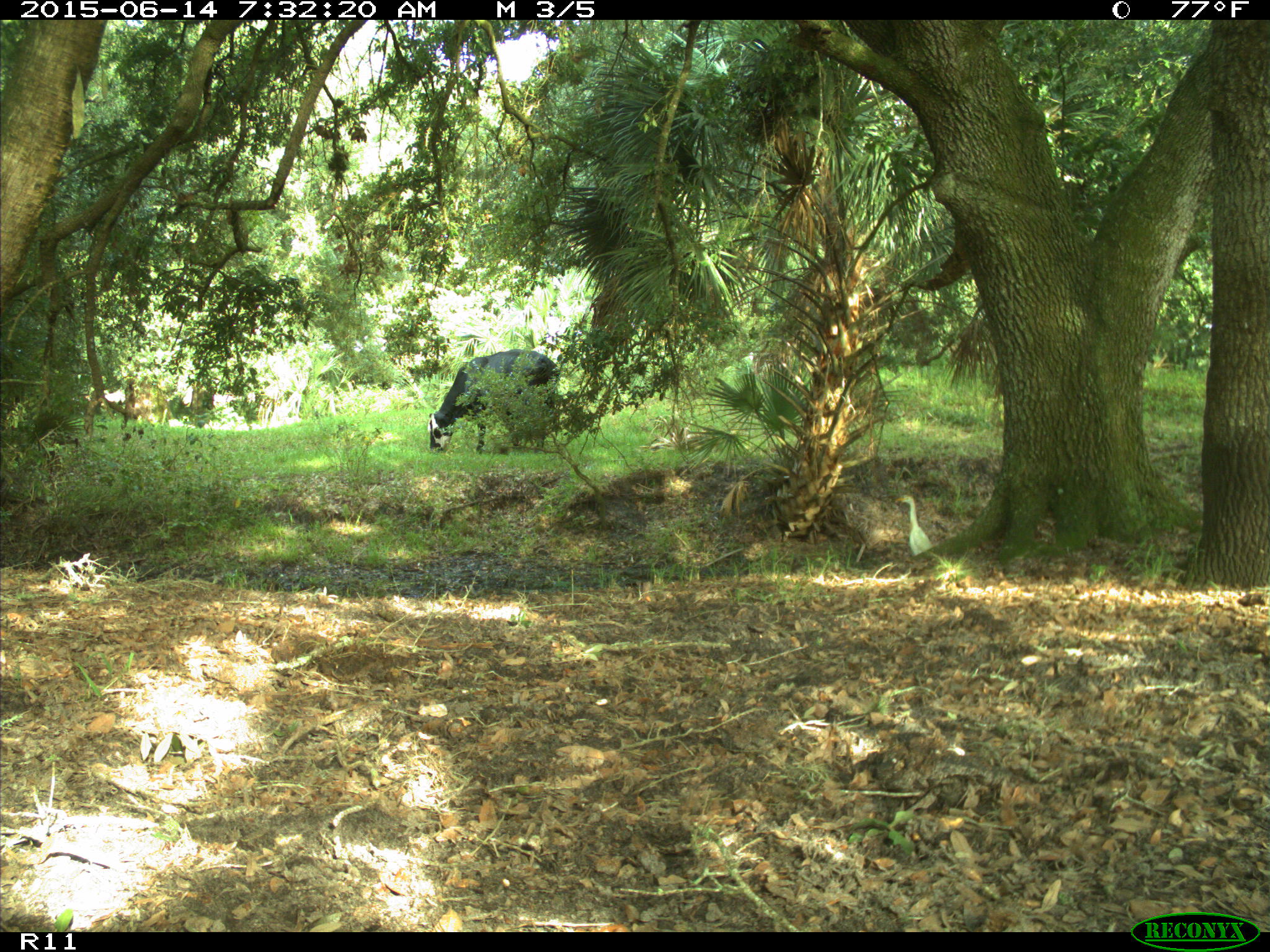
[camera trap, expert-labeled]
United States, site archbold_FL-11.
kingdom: Animalia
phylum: Chordata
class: Mammalia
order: Artiodactyla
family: Bovidae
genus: Bos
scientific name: Bos taurus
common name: domestic cow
Bos taurus (domestic cow).